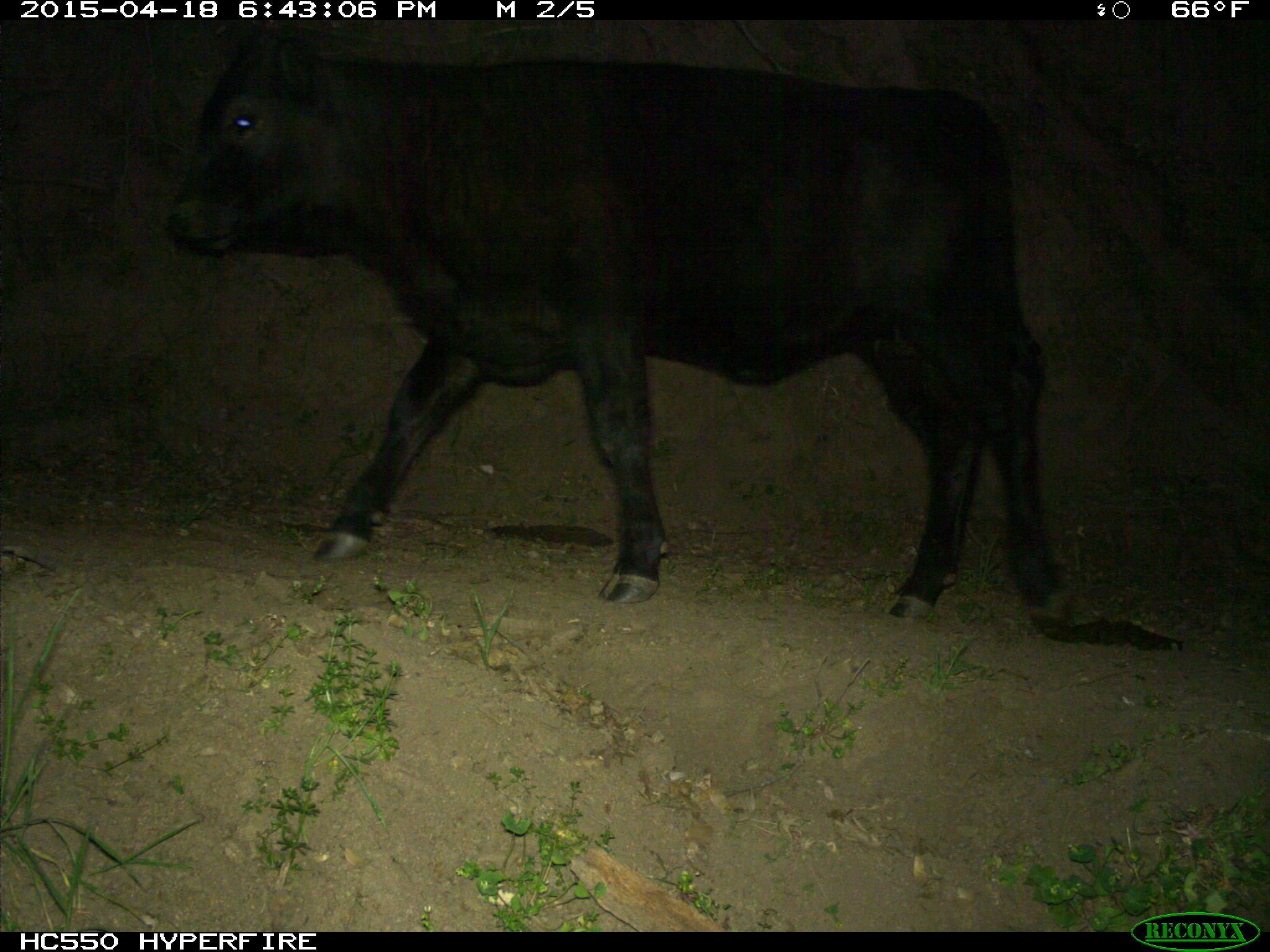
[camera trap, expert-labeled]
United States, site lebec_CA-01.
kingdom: Animalia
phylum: Chordata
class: Mammalia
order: Artiodactyla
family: Bovidae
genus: Bos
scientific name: Bos taurus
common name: domestic cow